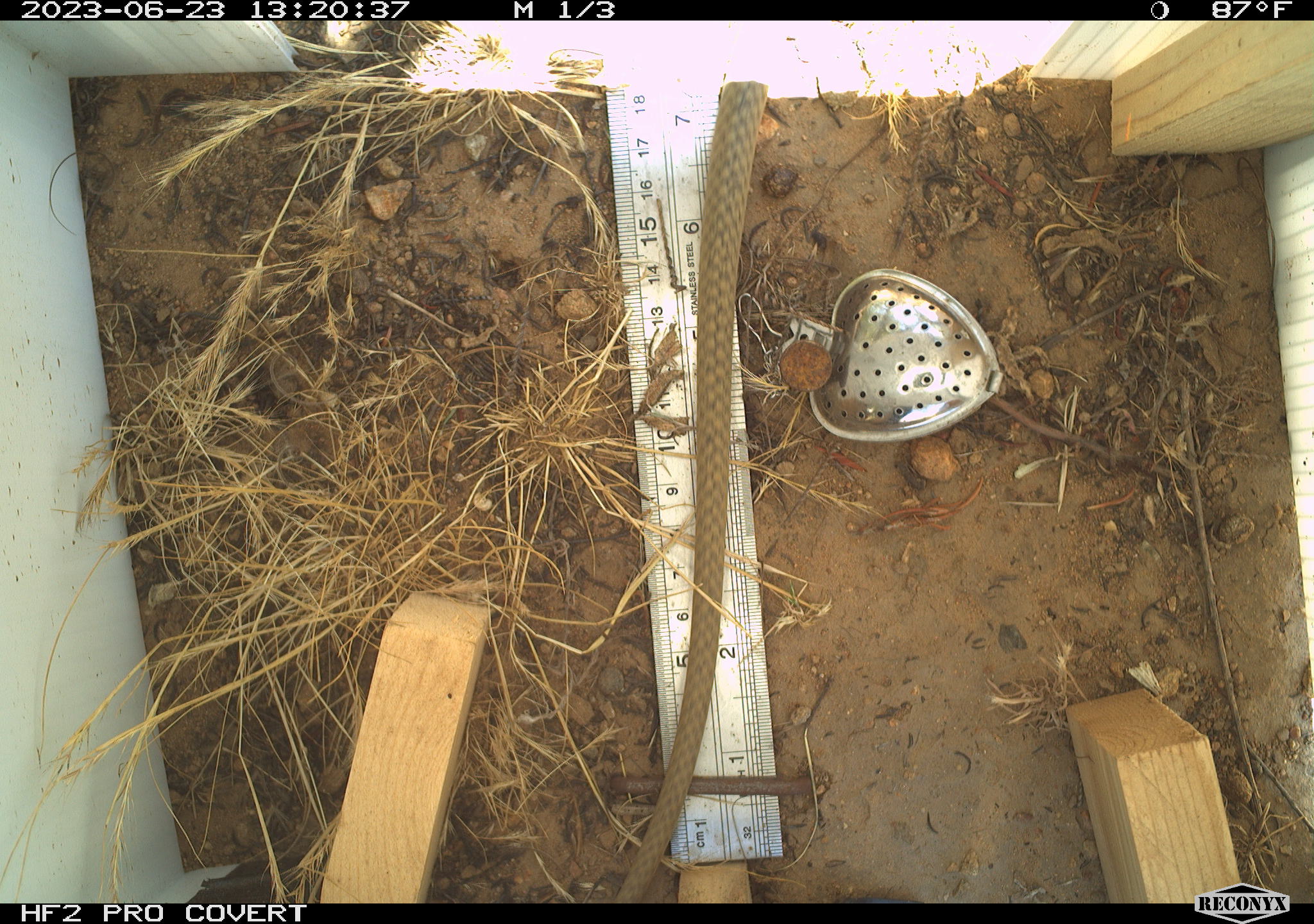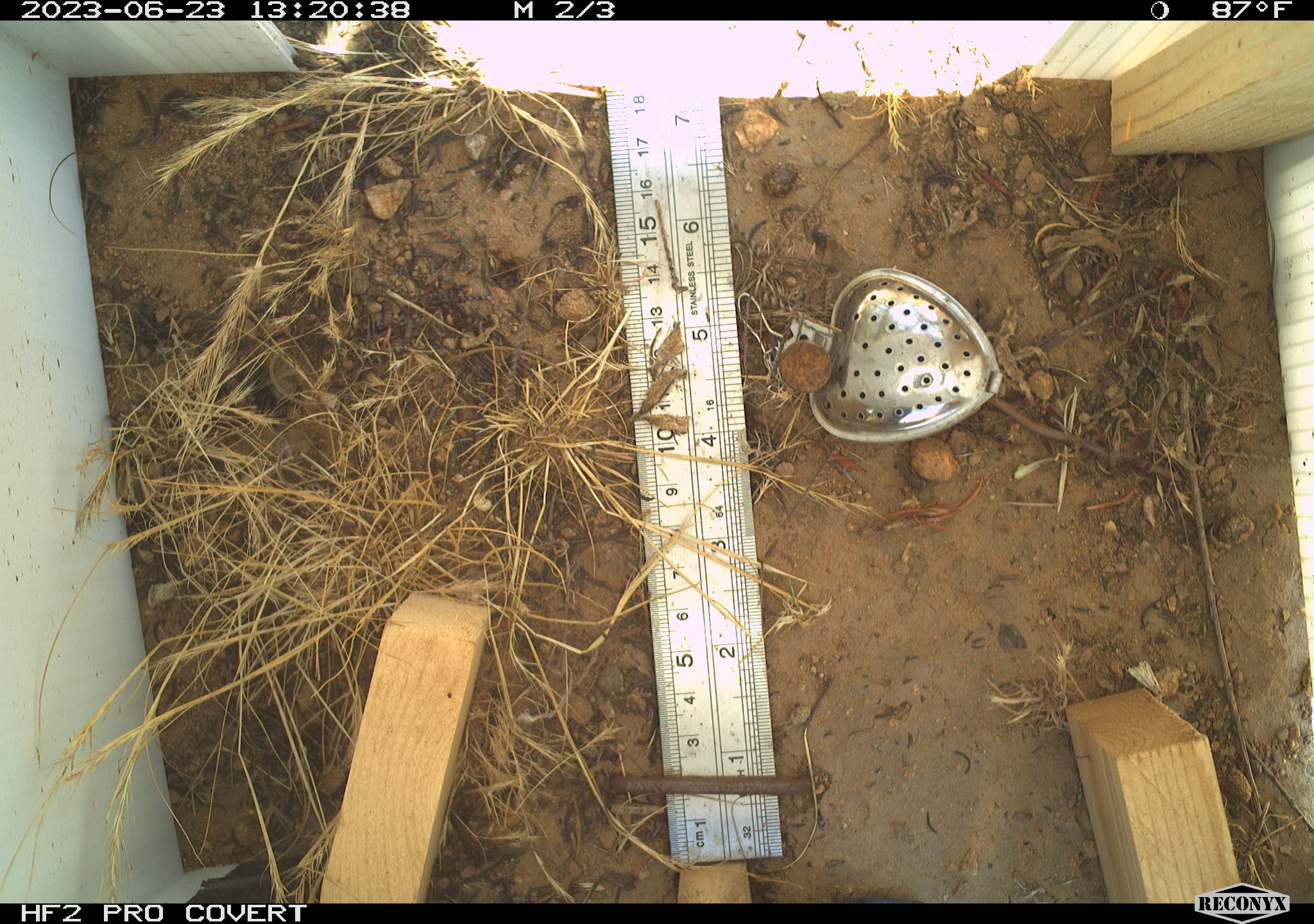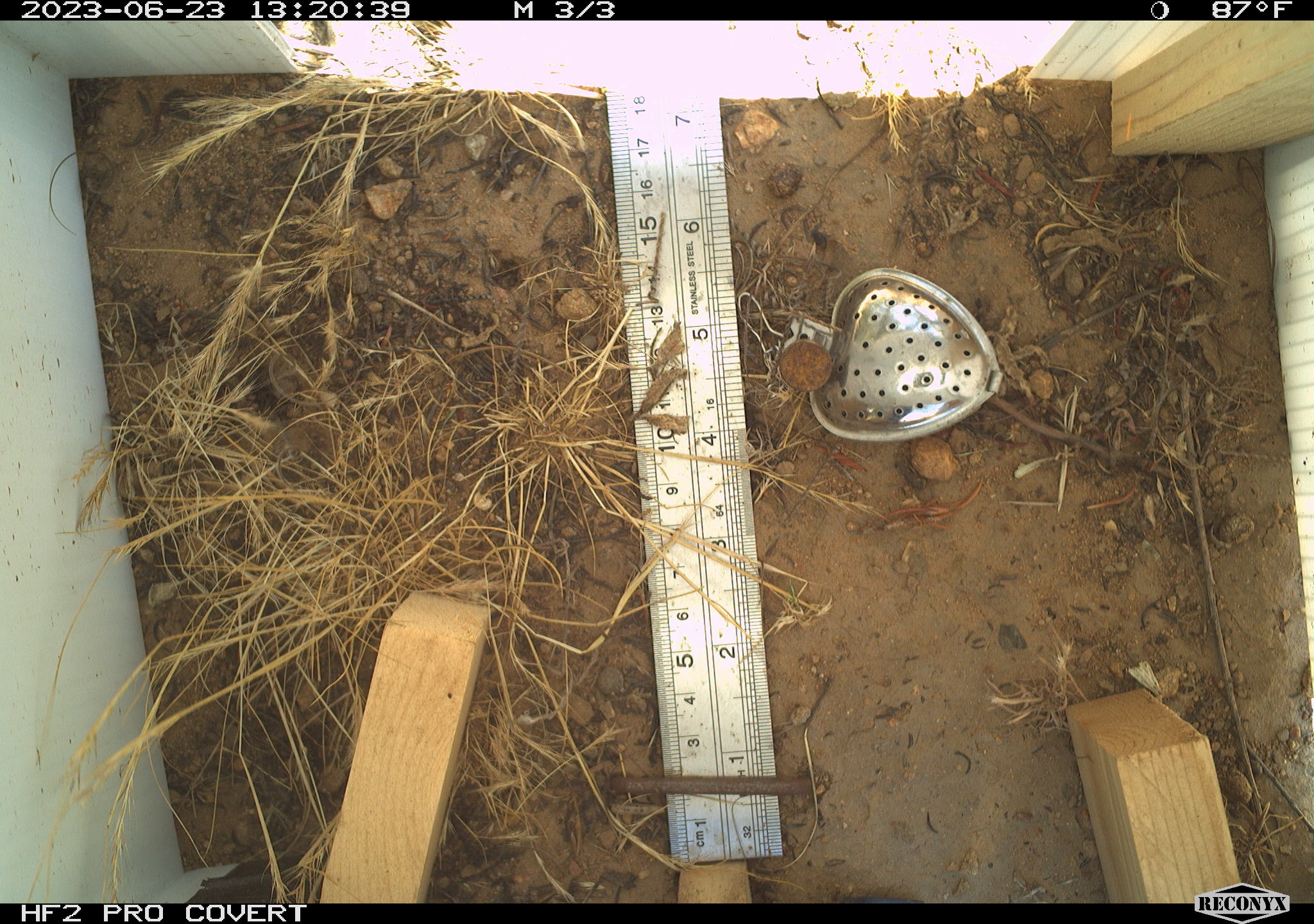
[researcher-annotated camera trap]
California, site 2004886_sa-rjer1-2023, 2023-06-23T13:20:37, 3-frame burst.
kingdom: Animalia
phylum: Chordata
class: Reptilia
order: Squamata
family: Colubridae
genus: Masticophis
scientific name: Masticophis flagellum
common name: coachwhip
Coachwhip (Masticophis flagellum).